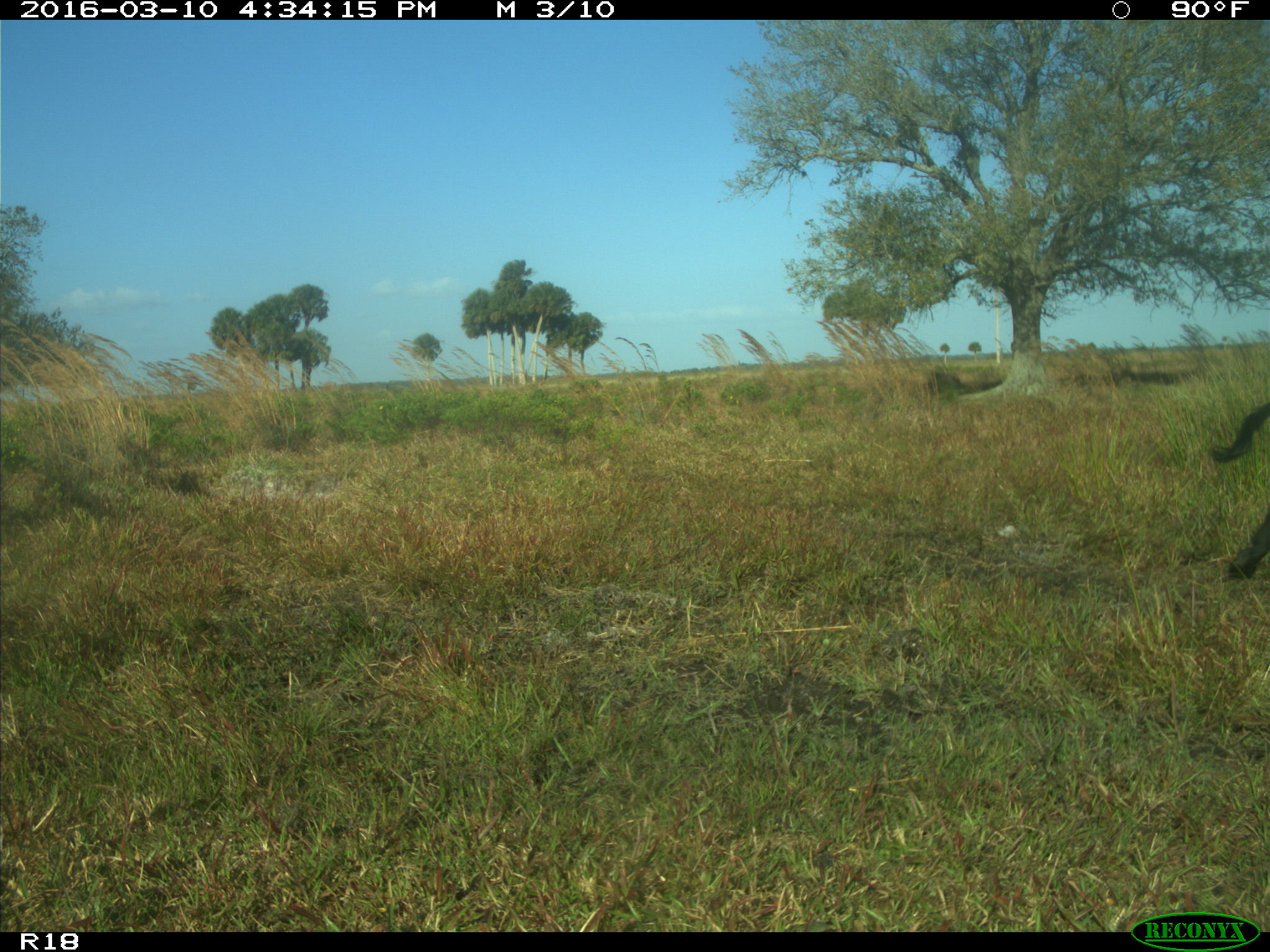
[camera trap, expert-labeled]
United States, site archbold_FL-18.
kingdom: Animalia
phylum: Chordata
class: Mammalia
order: Artiodactyla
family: Bovidae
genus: Bos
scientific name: Bos taurus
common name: domestic cow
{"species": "Bos taurus (domestic cow)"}